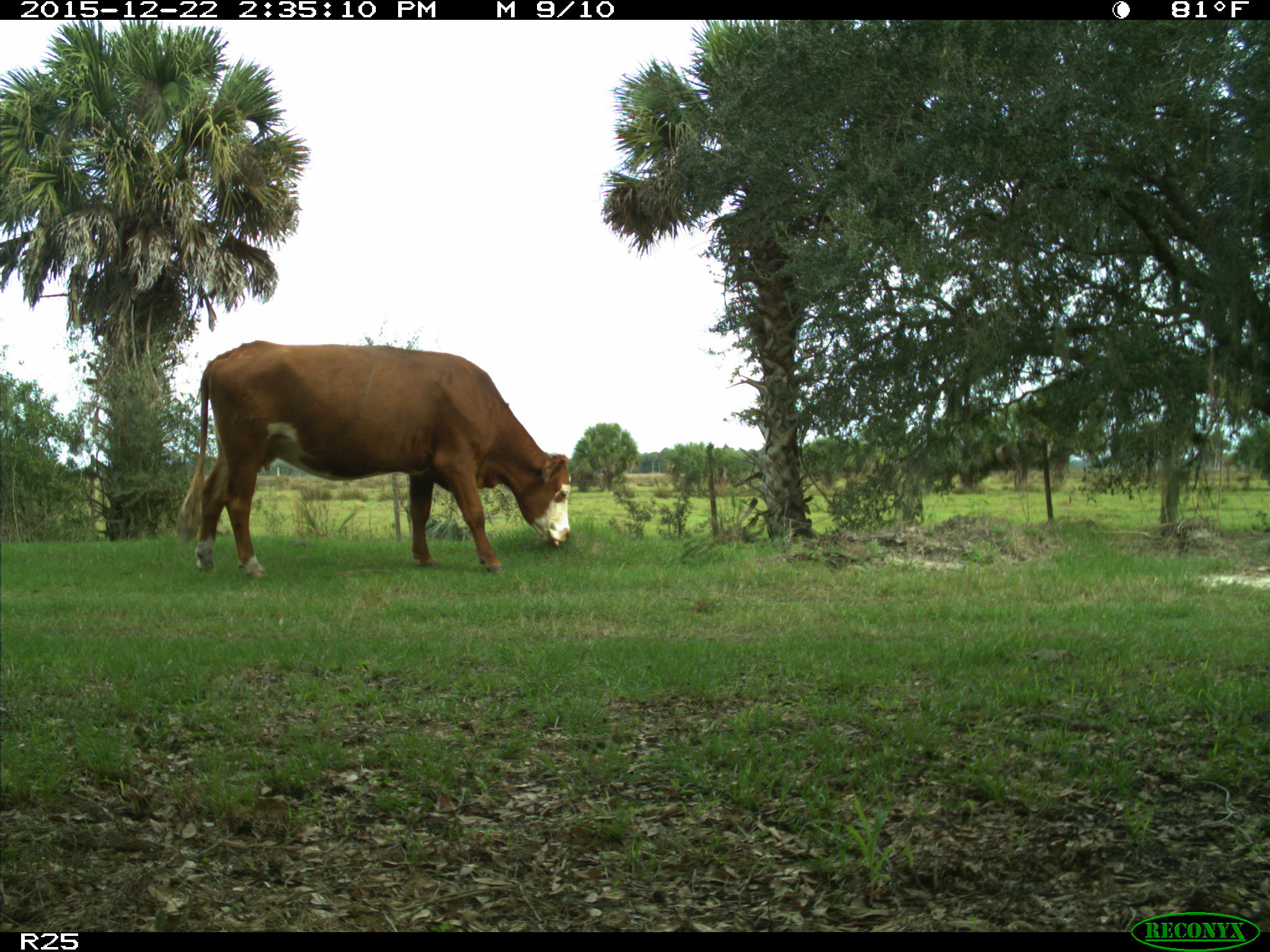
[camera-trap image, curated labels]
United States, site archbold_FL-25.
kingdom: Animalia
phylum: Chordata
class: Mammalia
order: Artiodactyla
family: Bovidae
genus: Bos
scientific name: Bos taurus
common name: domestic cow